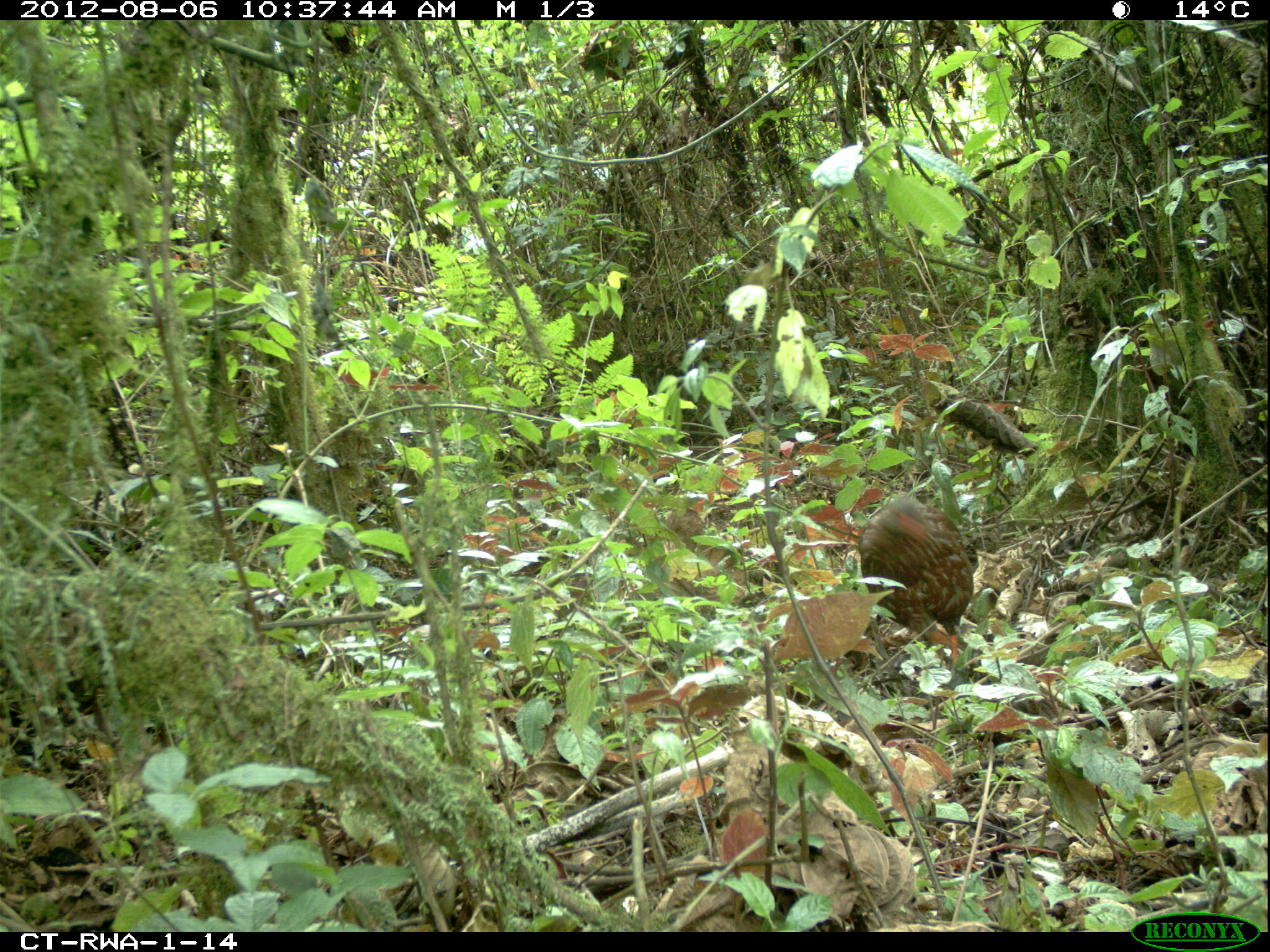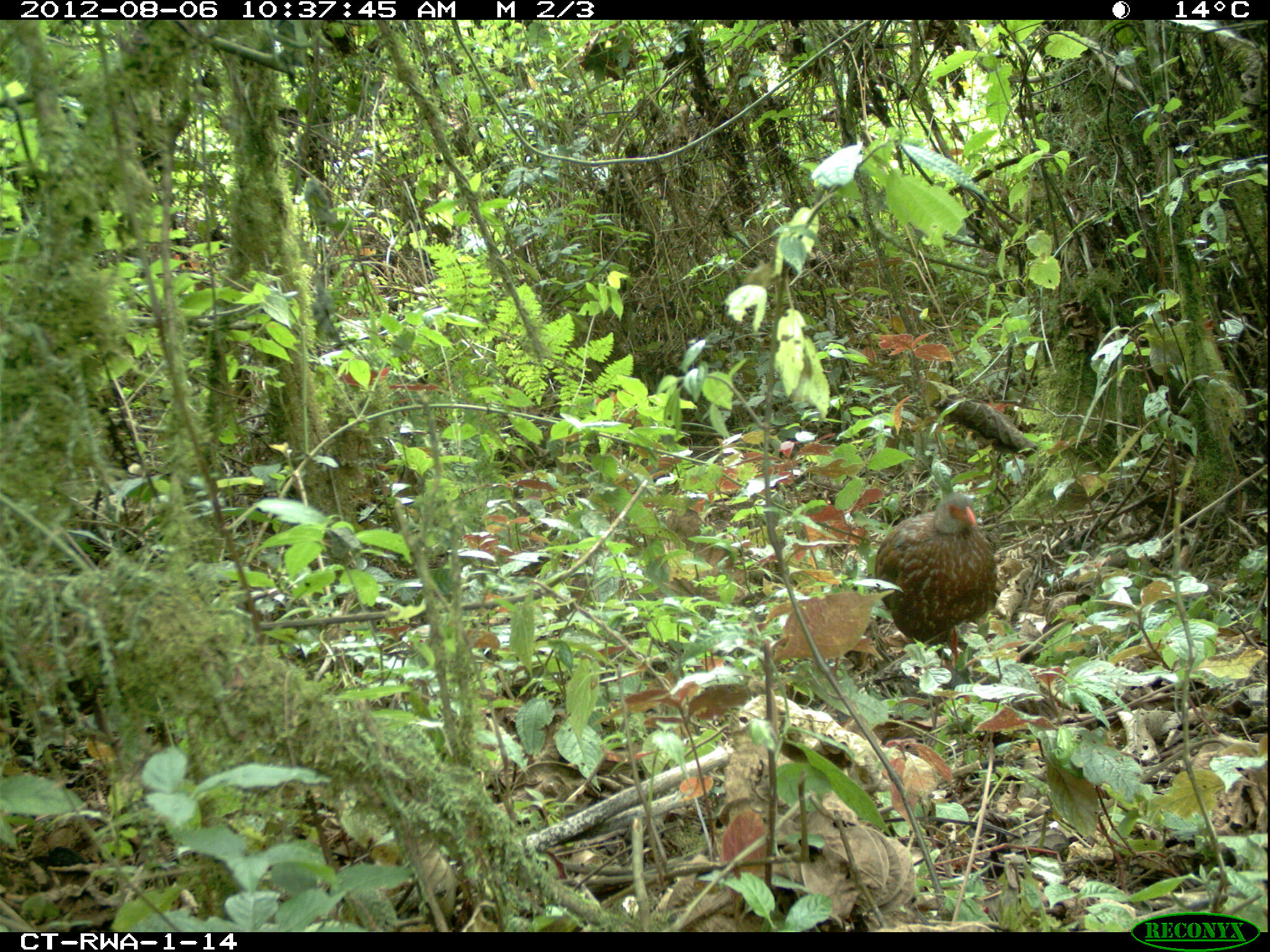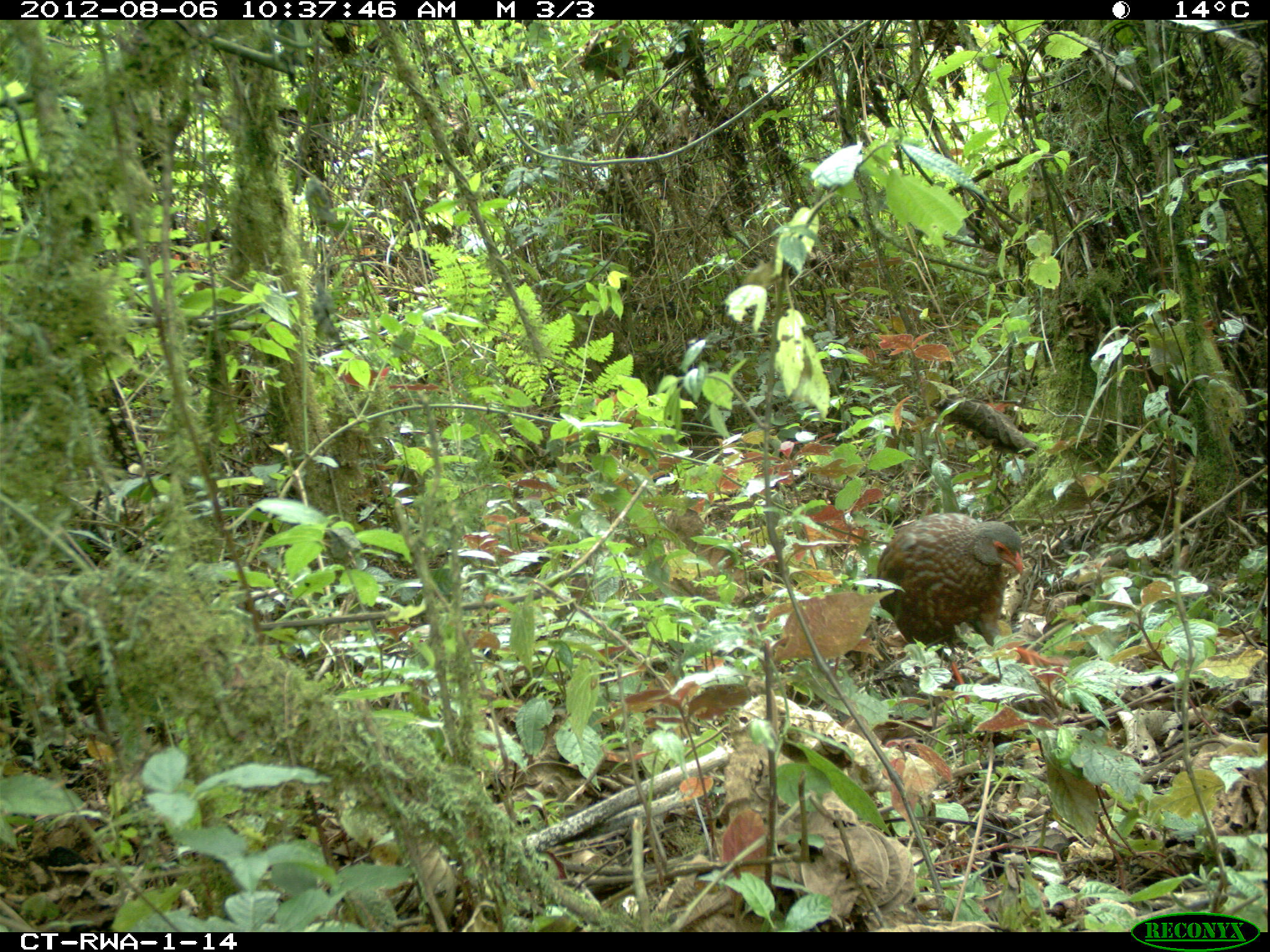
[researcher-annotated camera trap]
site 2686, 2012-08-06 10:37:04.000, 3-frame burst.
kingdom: Animalia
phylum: Chordata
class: Aves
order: Galliformes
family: Phasianidae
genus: Pternistis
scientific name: Pternistis nobilis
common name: handsome francolin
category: francolinus nobilis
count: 1